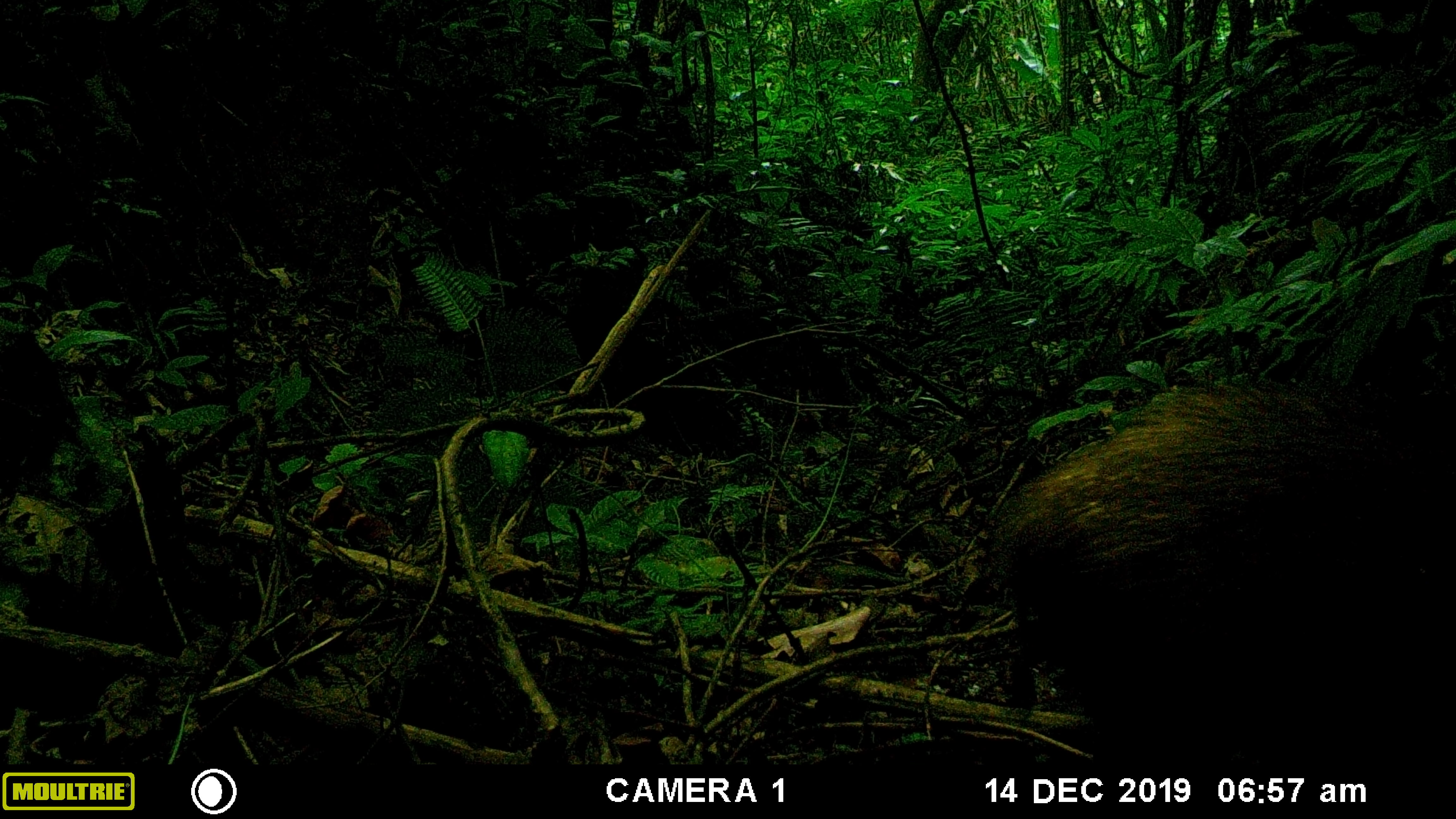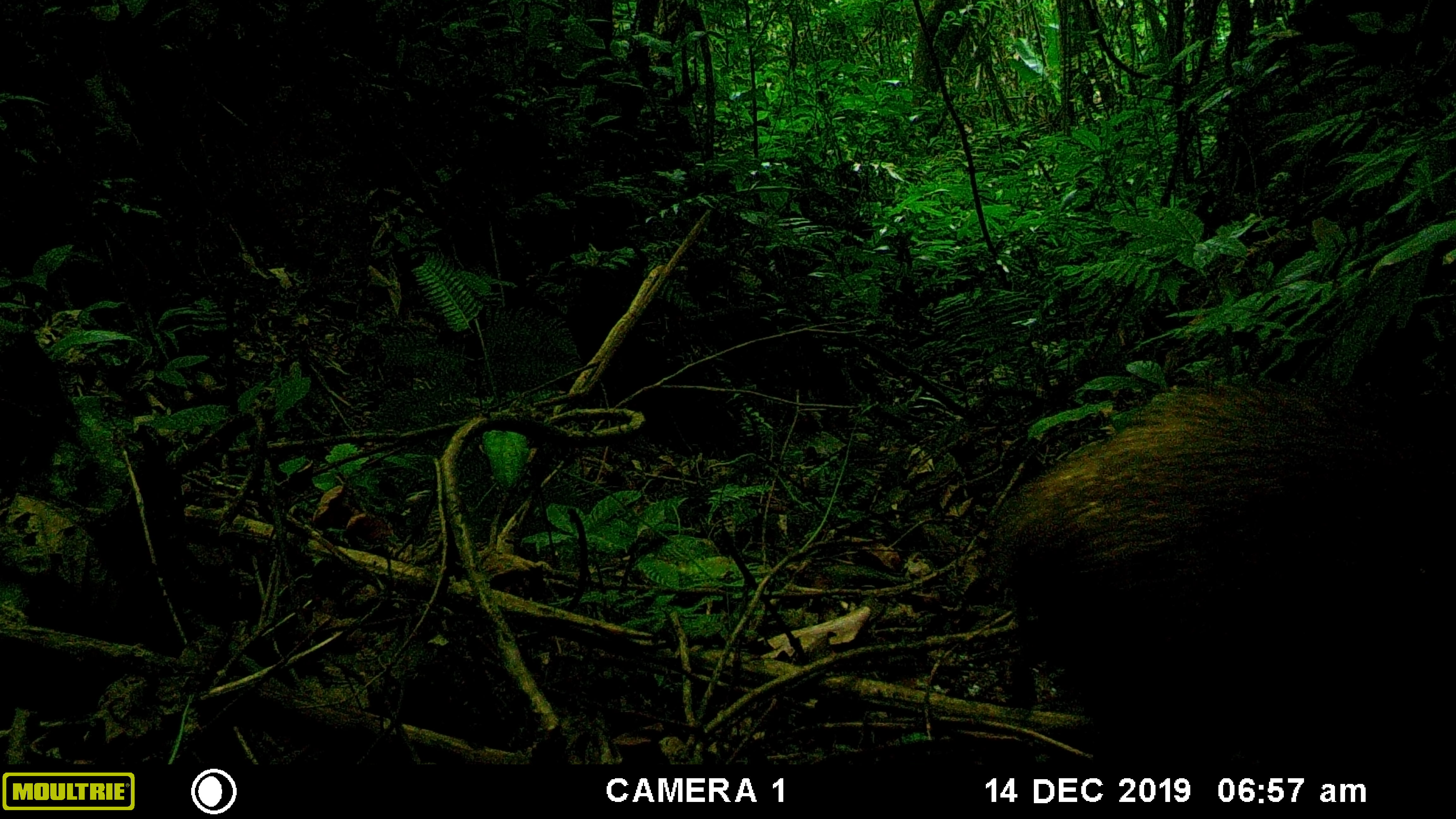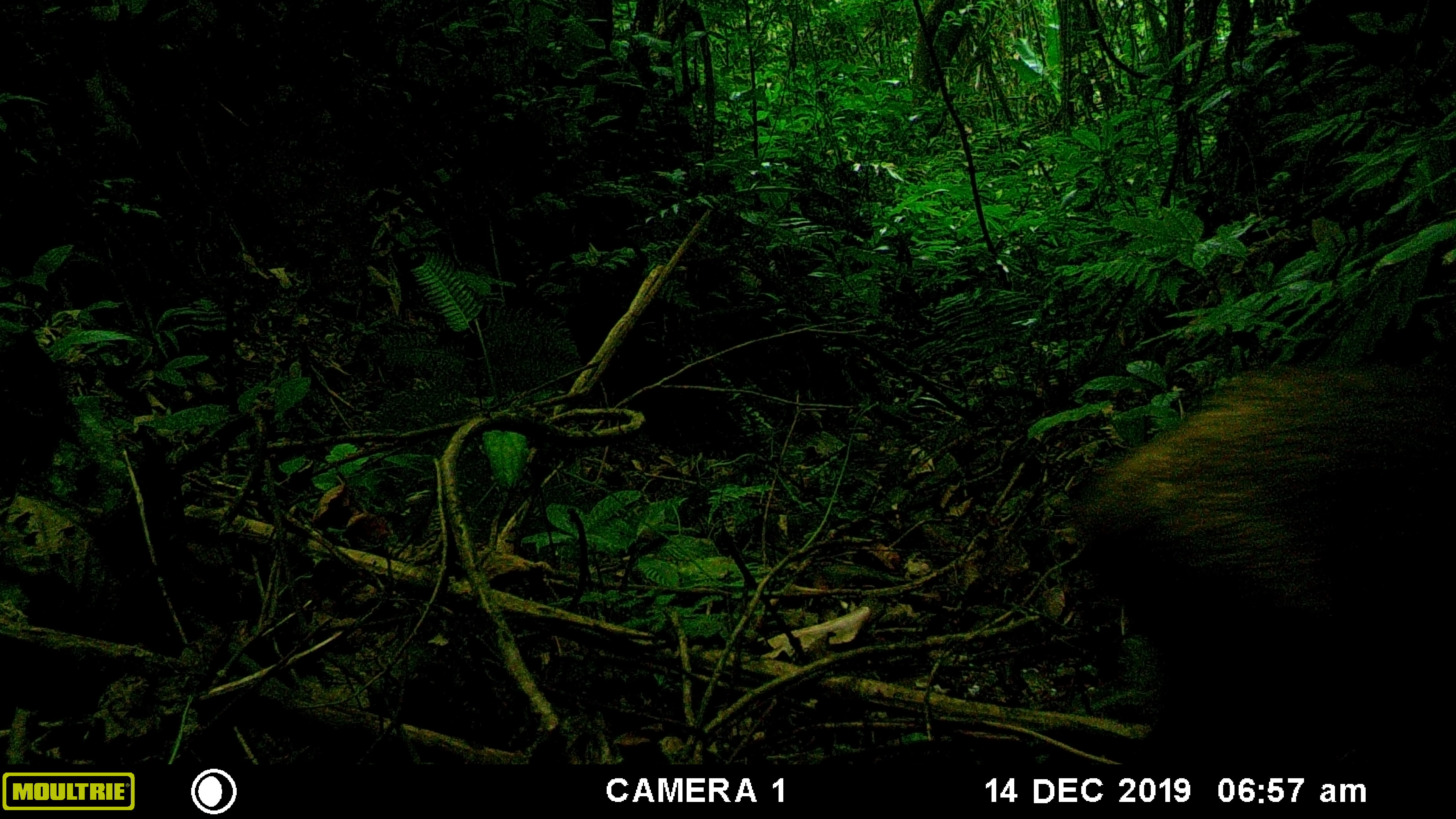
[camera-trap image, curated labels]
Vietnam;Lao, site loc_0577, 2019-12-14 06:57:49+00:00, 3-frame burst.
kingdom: Animalia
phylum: Chordata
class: Aves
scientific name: Aves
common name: bird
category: unidentified bird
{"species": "unidentified bird (bird) (Aves)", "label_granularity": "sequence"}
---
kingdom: Animalia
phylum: Chordata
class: Mammalia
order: Artiodactyla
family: Suidae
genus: Sus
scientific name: Sus scrofa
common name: eurasian wild pig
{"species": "eurasian wild pig (Sus scrofa)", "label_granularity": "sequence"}